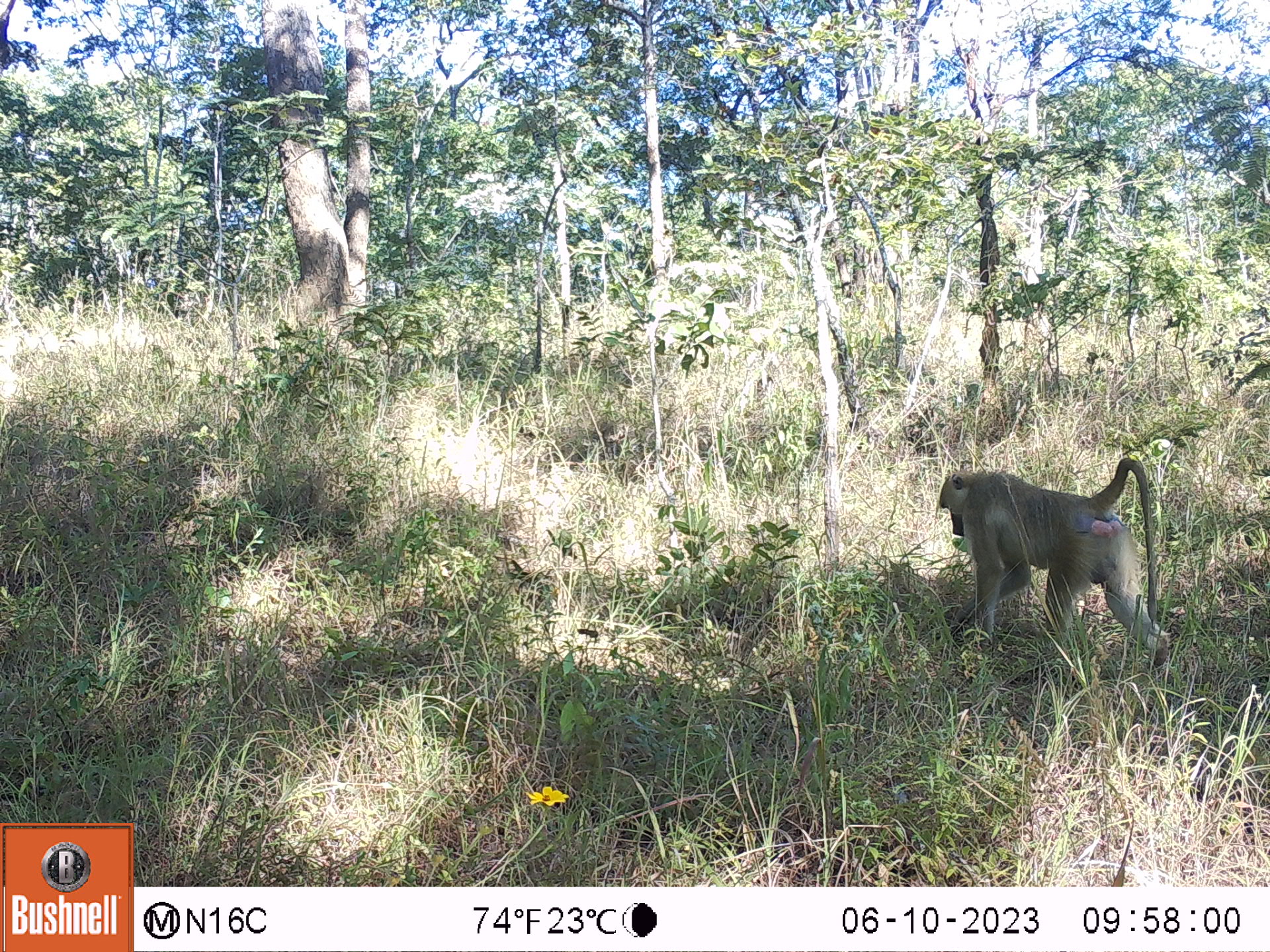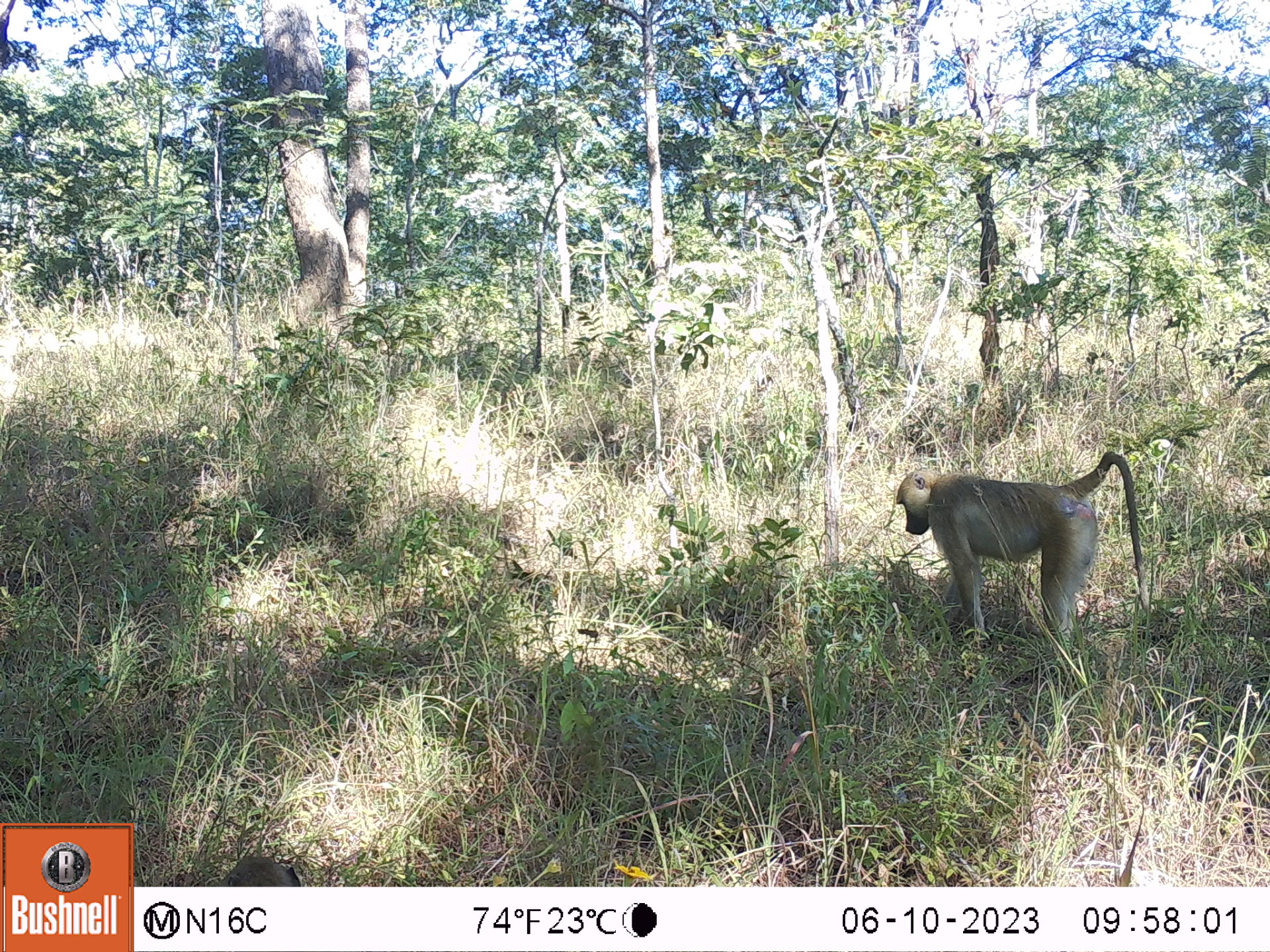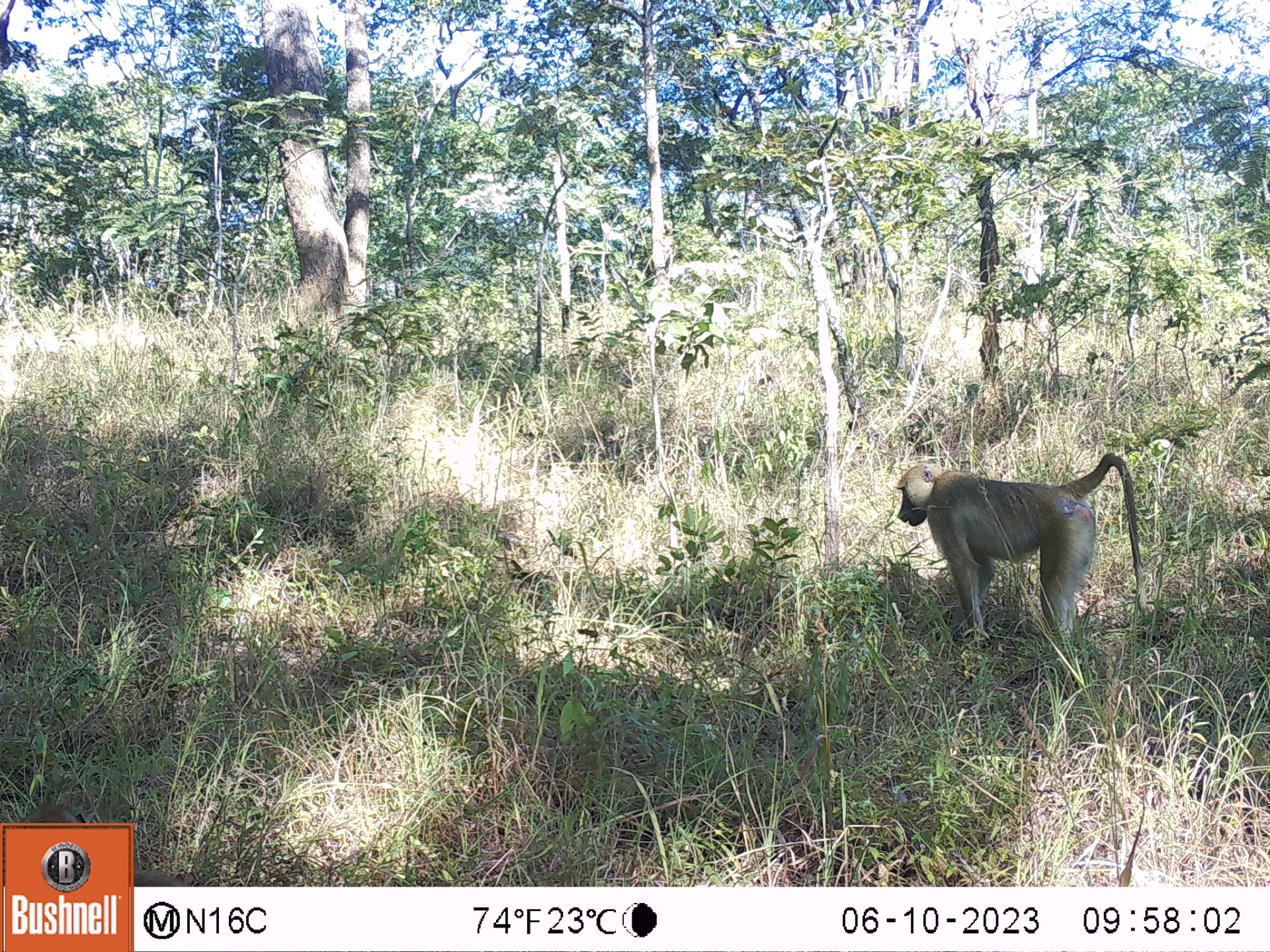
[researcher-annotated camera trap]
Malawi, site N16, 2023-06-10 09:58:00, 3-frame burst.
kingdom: Animalia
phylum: Chordata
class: Mammalia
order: Primates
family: Cercopithecidae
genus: Papio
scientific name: Papio cynocephalus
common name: yellow baboon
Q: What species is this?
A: Yellow baboon (Papio cynocephalus).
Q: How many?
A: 1.